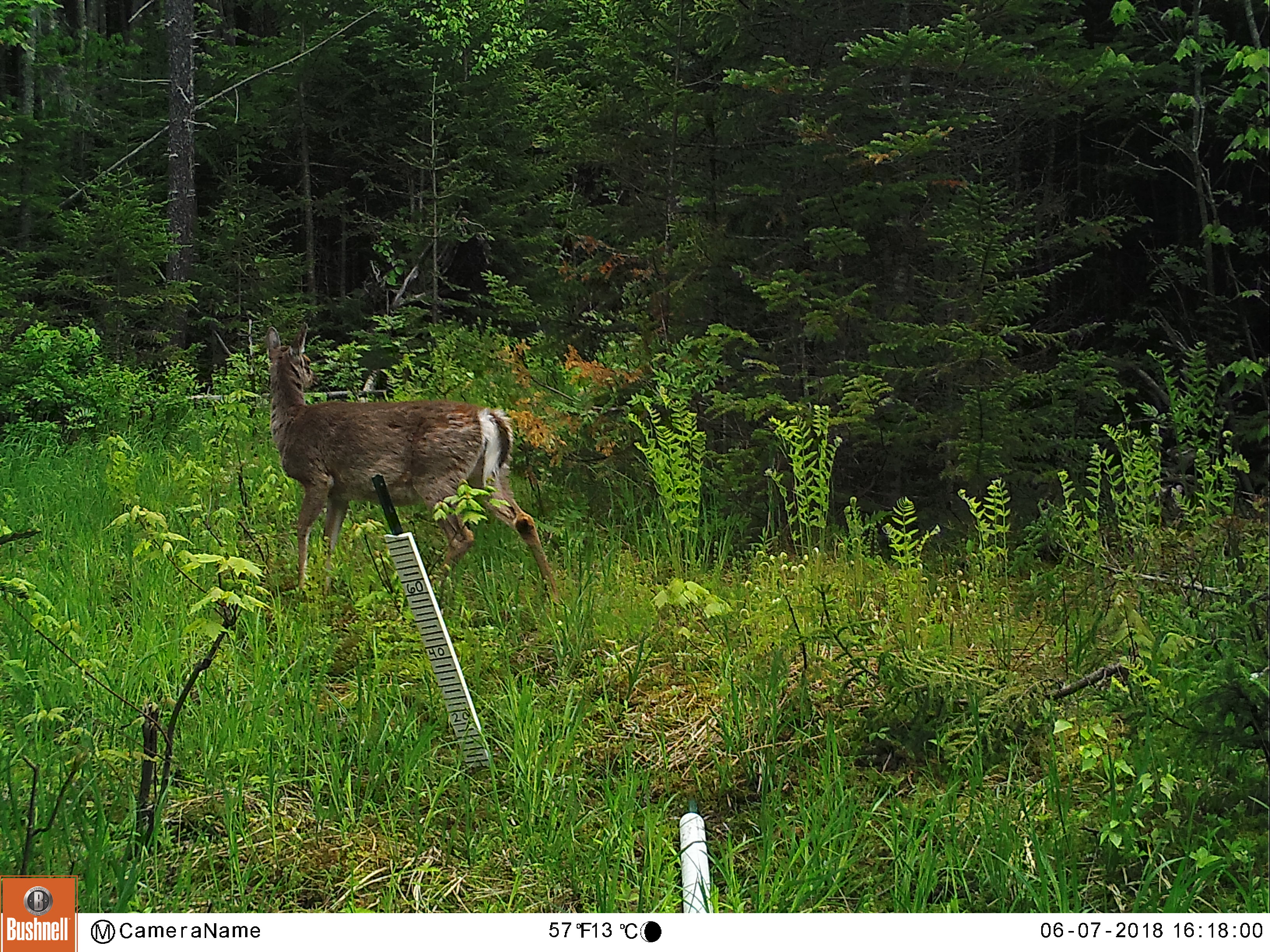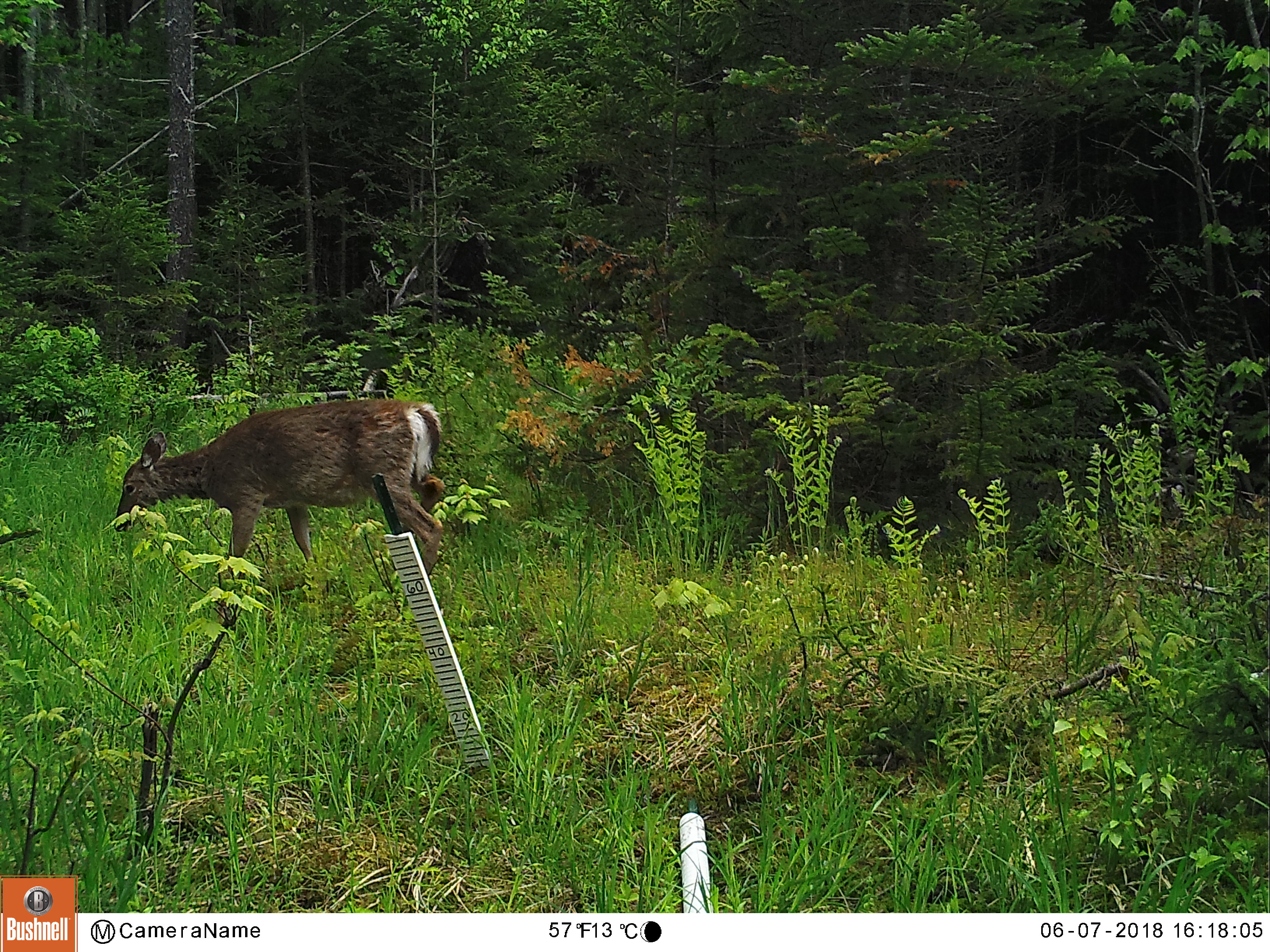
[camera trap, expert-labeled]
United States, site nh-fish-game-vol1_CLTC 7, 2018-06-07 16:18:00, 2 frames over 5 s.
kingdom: Animalia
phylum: Chordata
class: Mammalia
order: Artiodactyla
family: Cervidae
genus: Odocoileus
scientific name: Odocoileus virginianus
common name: white-tailed deer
White-tailed deer (Odocoileus virginianus).